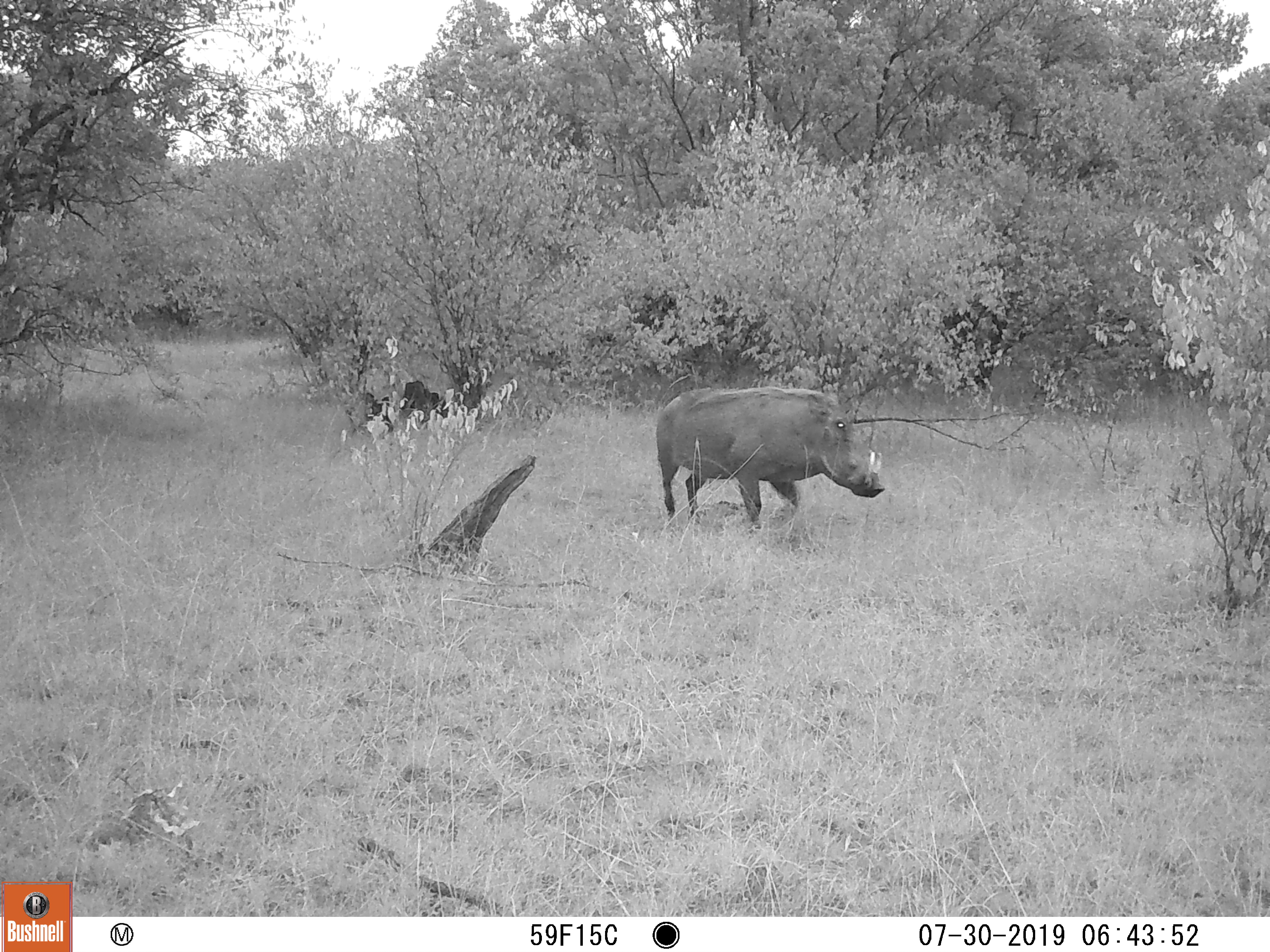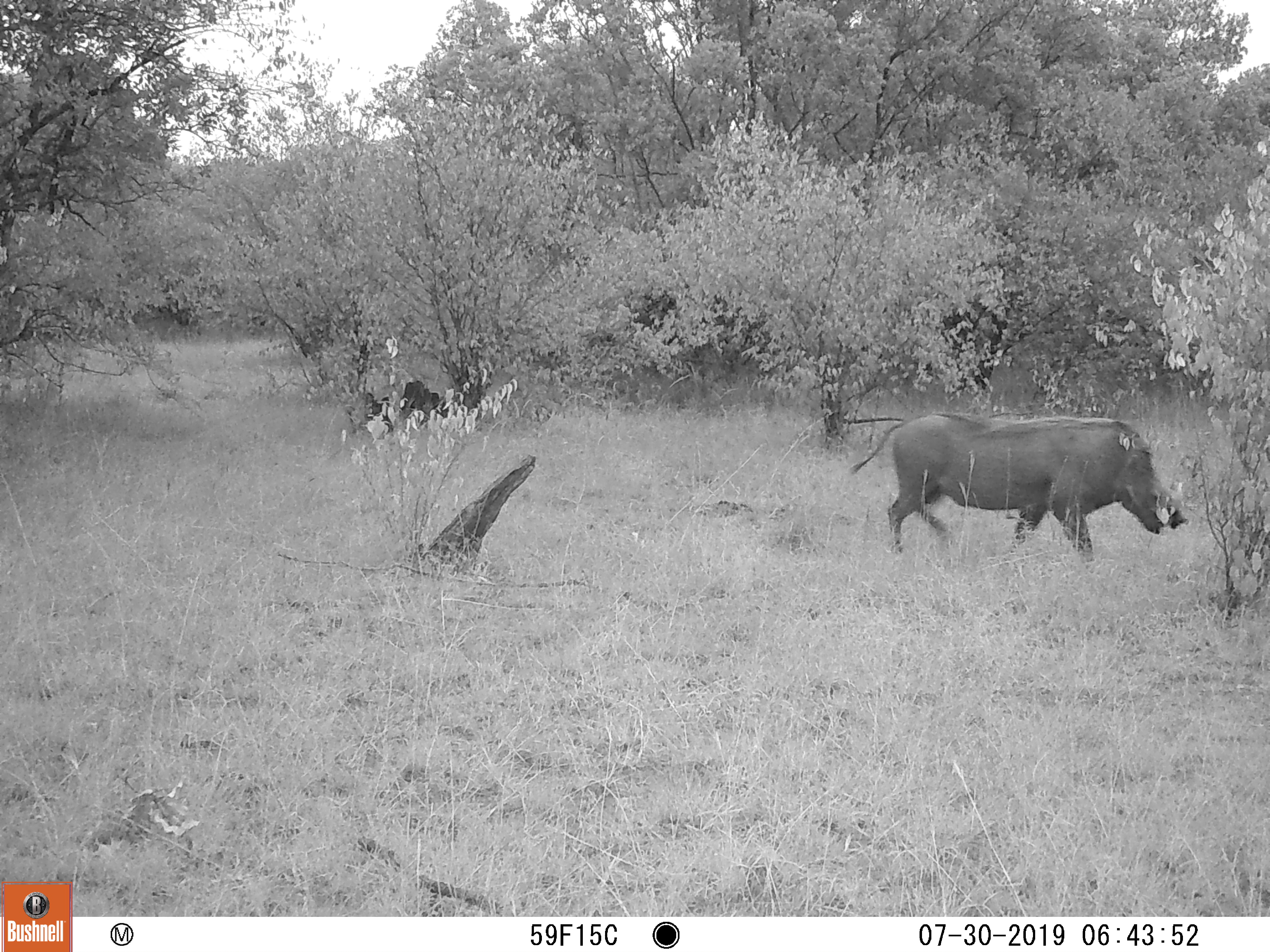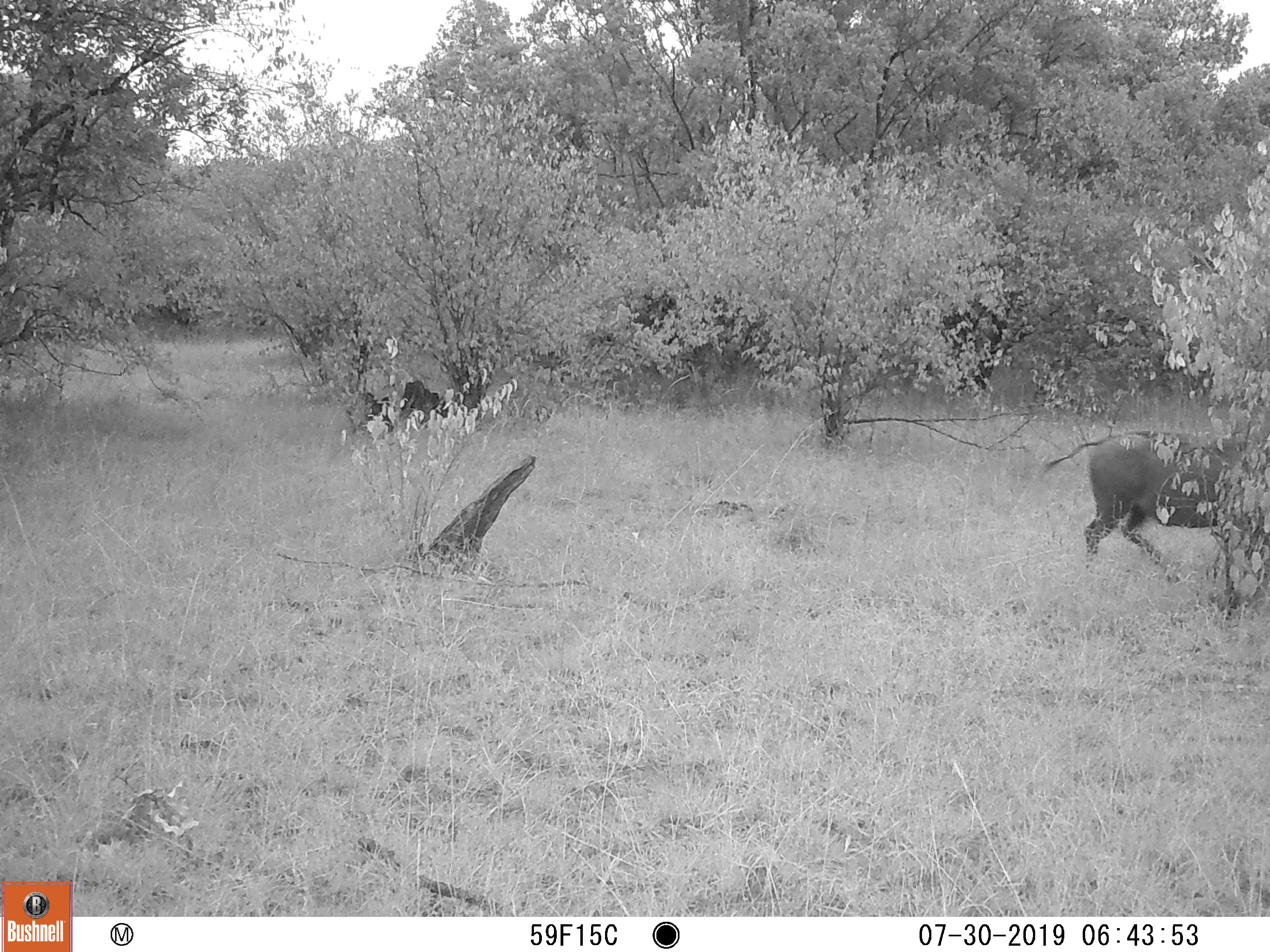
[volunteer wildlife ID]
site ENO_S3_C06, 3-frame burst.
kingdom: Animalia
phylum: Chordata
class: Mammalia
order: Artiodactyla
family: Suidae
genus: Phacochoerus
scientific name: Phacochoerus africanus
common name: warthog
Warthog (Phacochoerus africanus), count 1. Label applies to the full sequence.